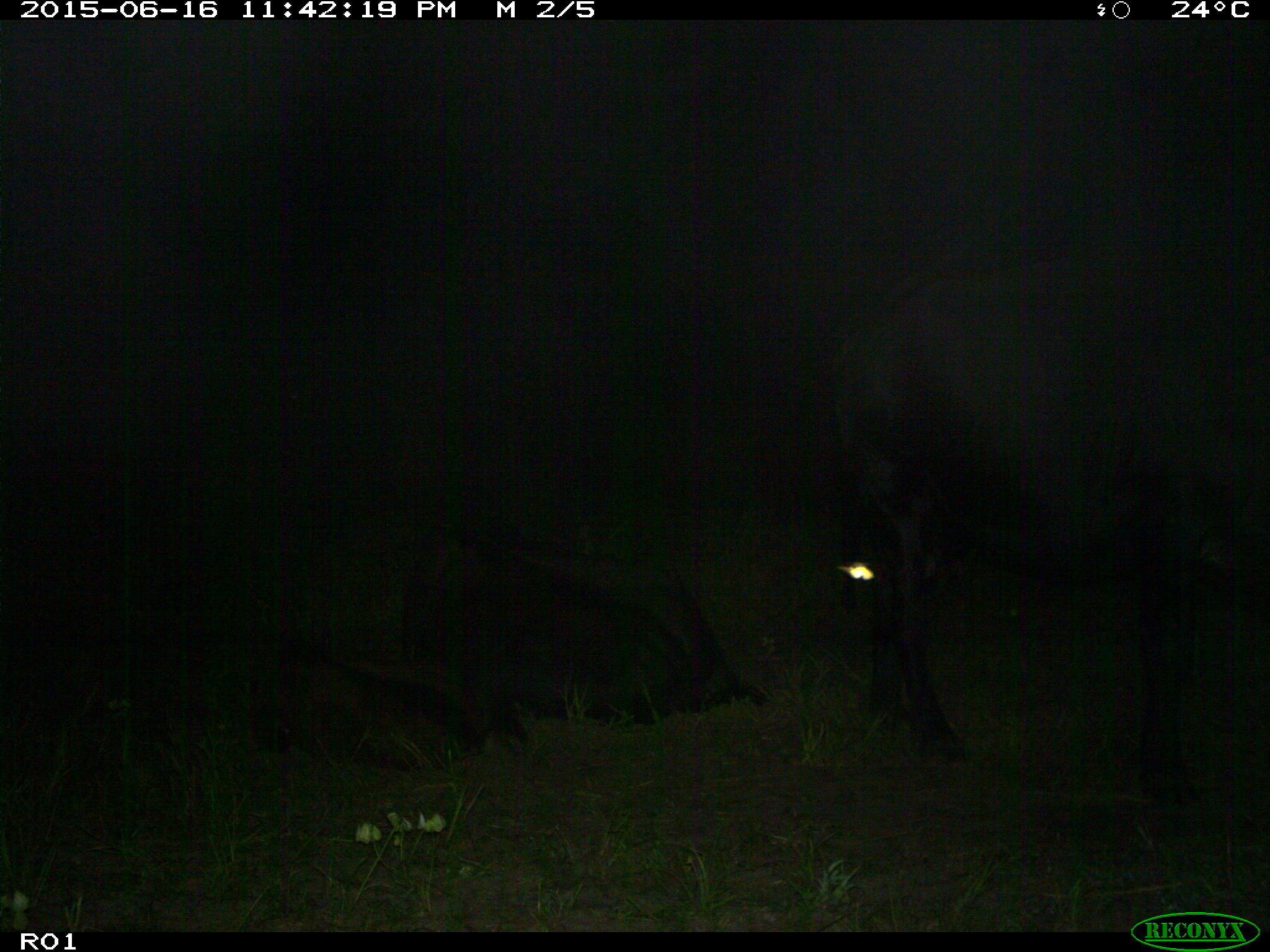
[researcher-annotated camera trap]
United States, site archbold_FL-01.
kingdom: Animalia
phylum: Chordata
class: Mammalia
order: Artiodactyla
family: Bovidae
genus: Bos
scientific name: Bos taurus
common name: domestic cow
Bos taurus (domestic cow).